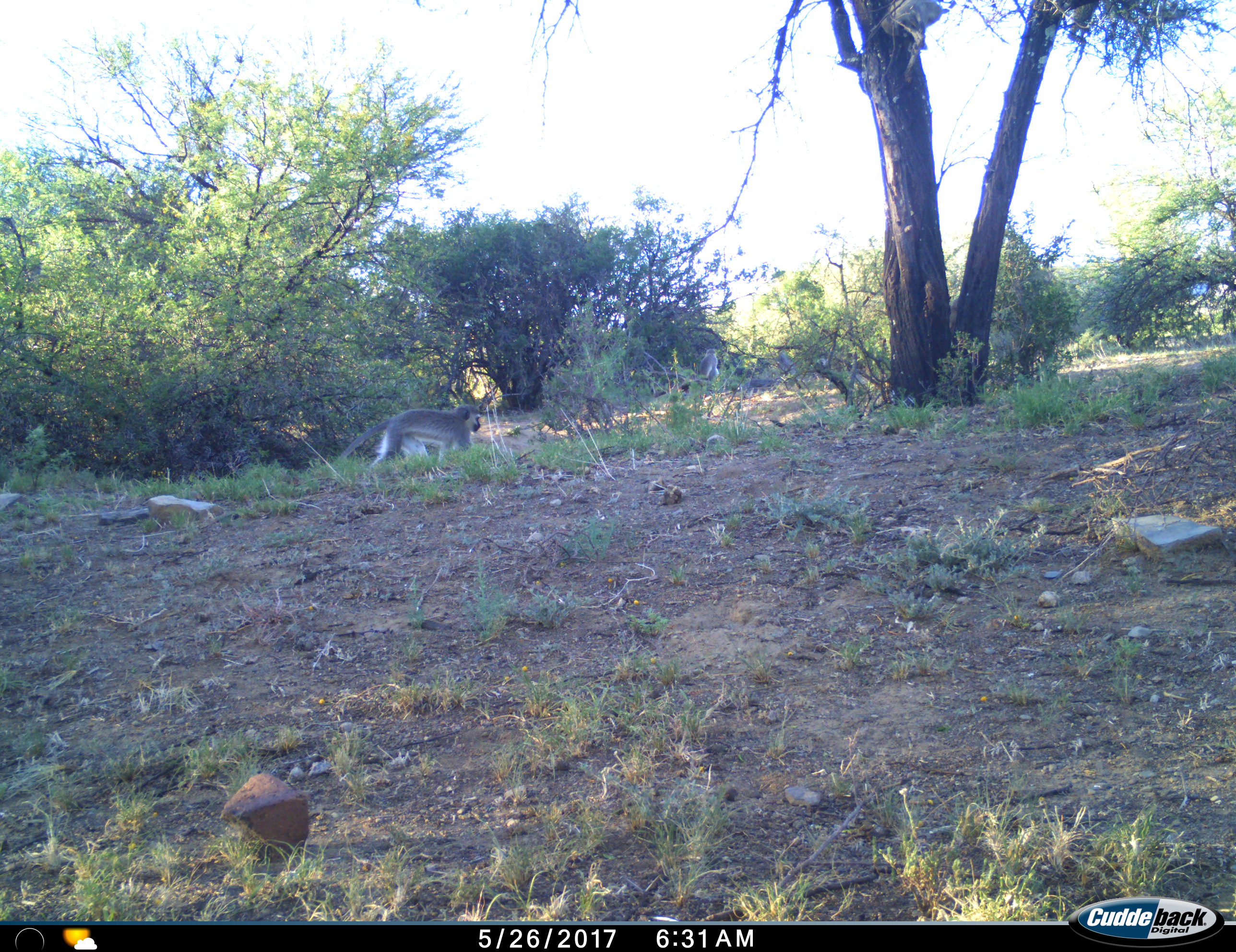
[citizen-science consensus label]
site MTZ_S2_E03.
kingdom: Animalia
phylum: Chordata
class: Mammalia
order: Primates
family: Cercopithecidae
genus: Chlorocebus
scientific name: Chlorocebus pygerythrus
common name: vervet monkey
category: monkeyvervet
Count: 1.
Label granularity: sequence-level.